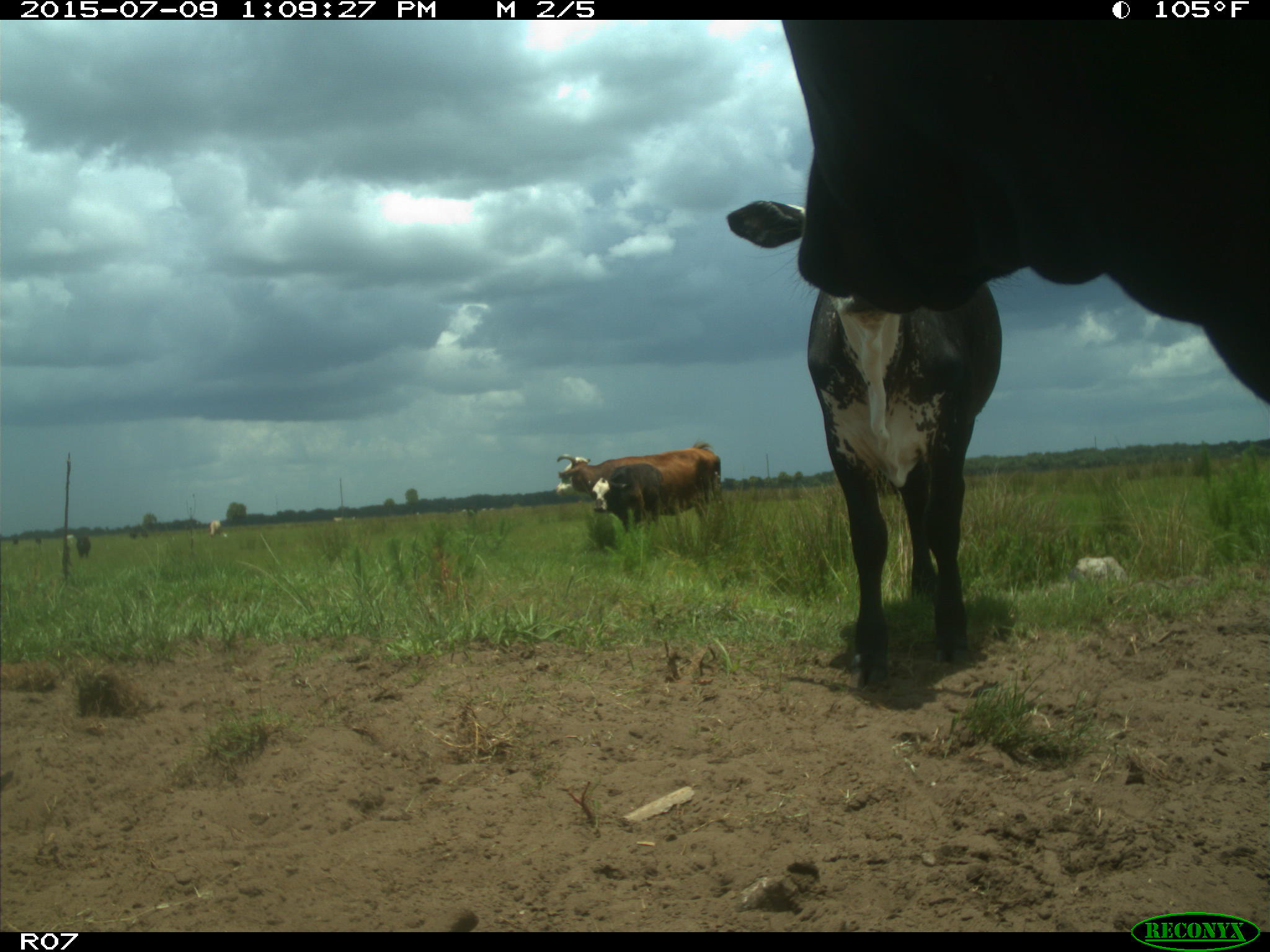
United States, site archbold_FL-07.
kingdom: Animalia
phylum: Chordata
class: Mammalia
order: Artiodactyla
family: Bovidae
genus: Bos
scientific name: Bos taurus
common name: domestic cow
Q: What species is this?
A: Bos taurus (domestic cow).